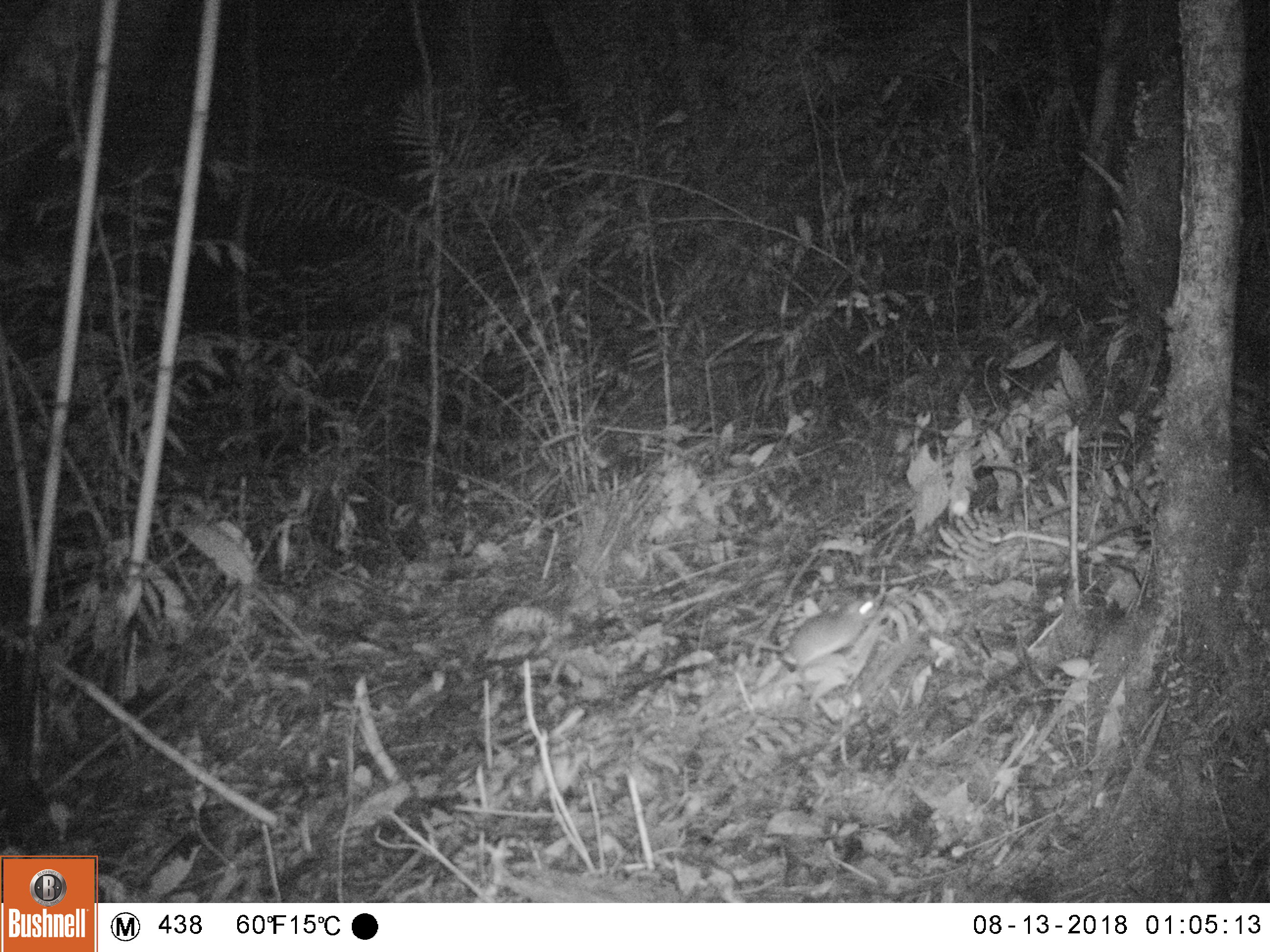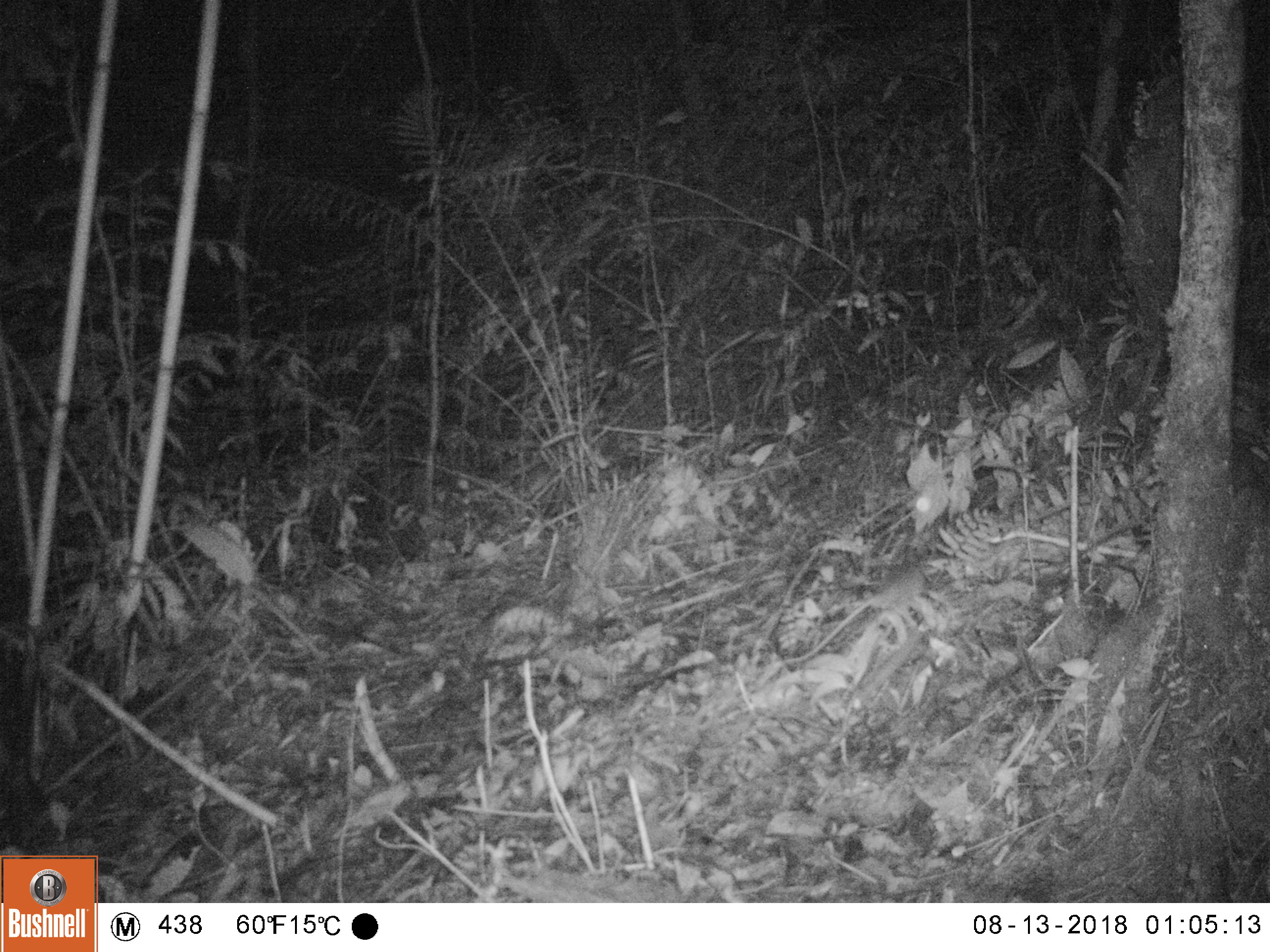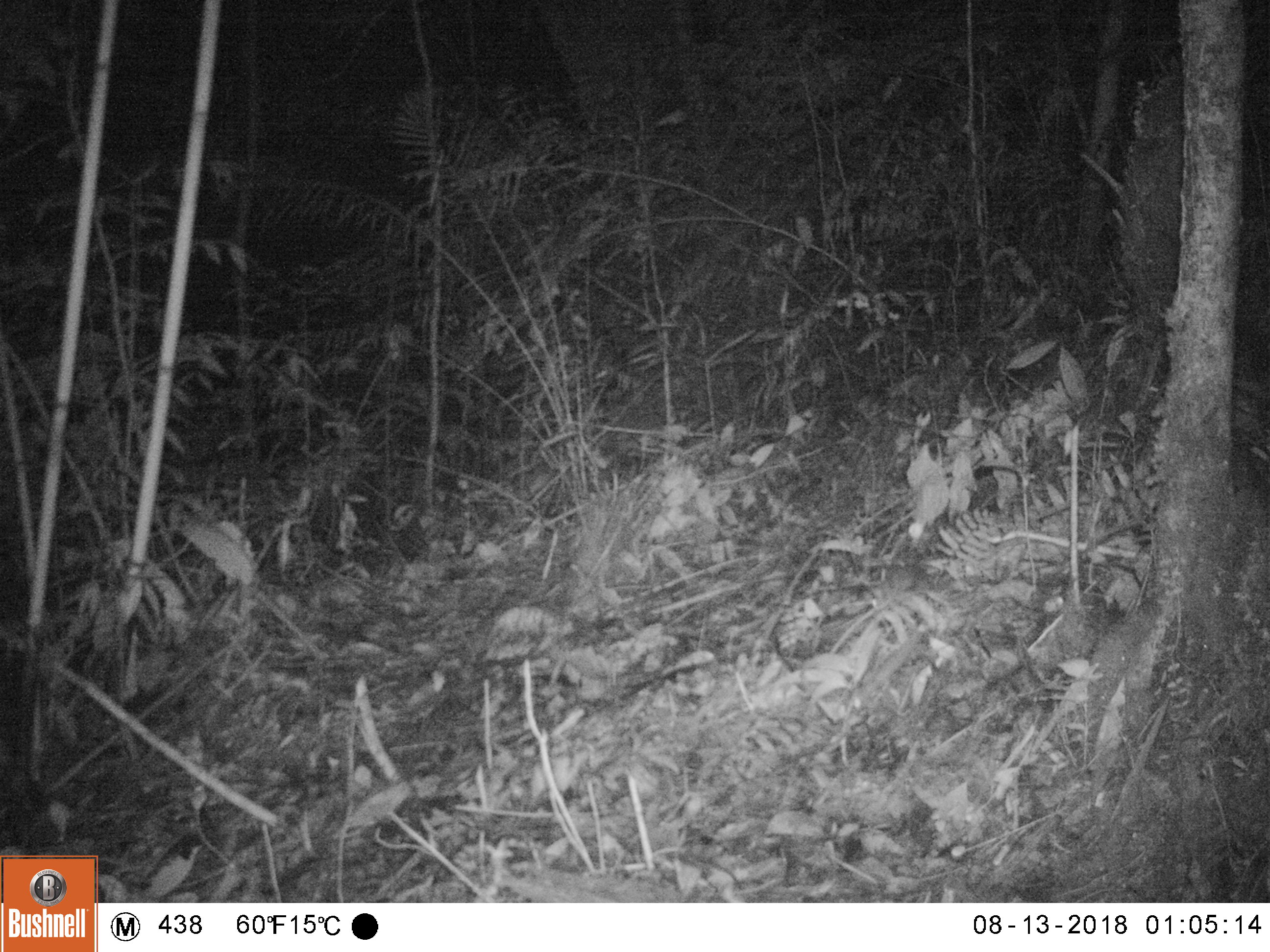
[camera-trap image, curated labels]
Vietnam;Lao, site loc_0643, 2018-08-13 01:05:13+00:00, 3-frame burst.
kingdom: Animalia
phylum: Chordata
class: Mammalia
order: Rodentia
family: Muridae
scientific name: Muridae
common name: old-world mice and rats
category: unidentified murid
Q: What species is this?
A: Unidentified murid (old-world mice and rats) (Muridae).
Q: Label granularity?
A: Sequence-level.